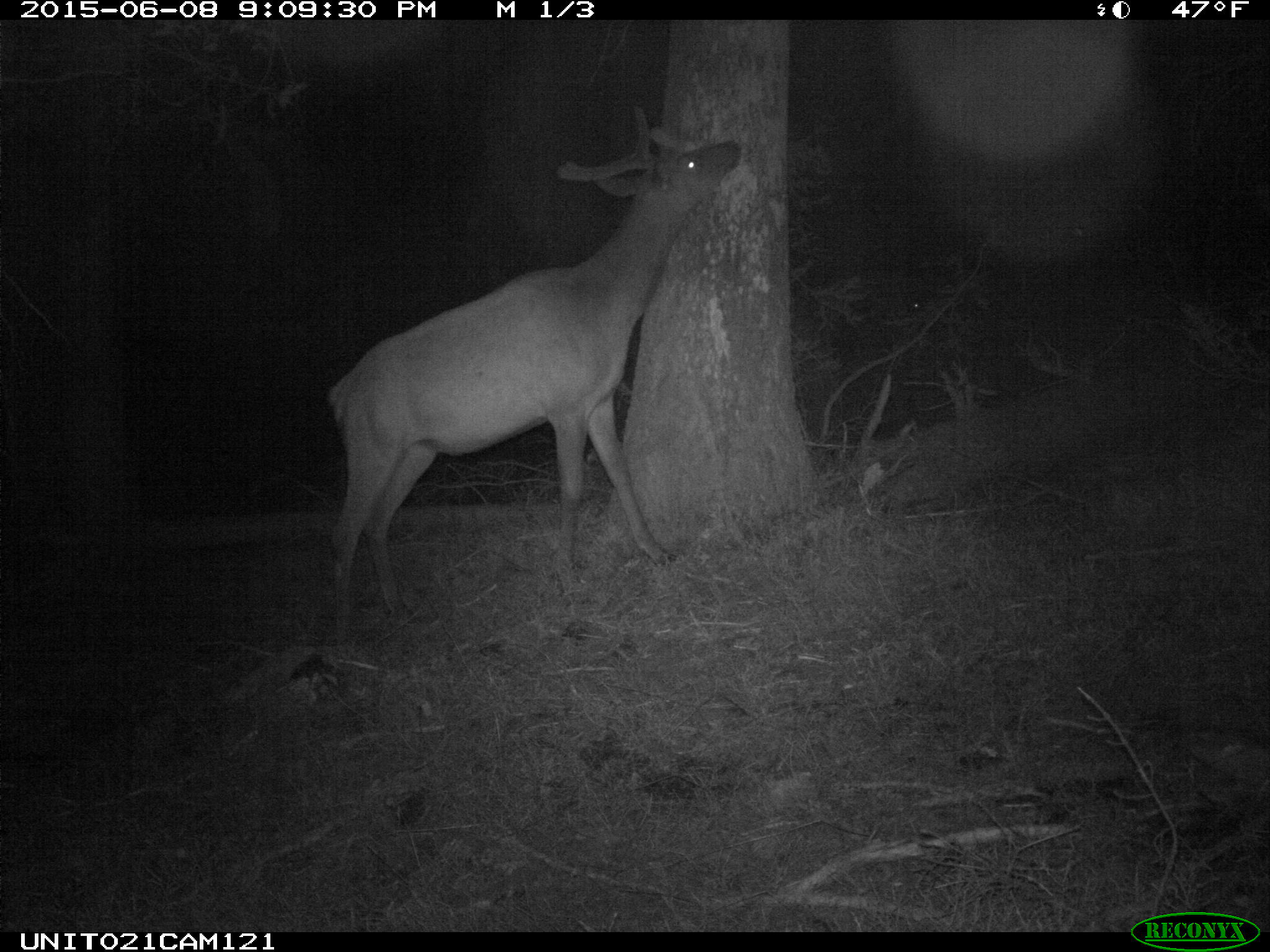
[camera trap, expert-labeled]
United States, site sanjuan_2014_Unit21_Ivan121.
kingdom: Animalia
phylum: Chordata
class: Mammalia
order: Artiodactyla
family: Cervidae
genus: Cervus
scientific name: Cervus elaphus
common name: red deer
Cervus elaphus (red deer).